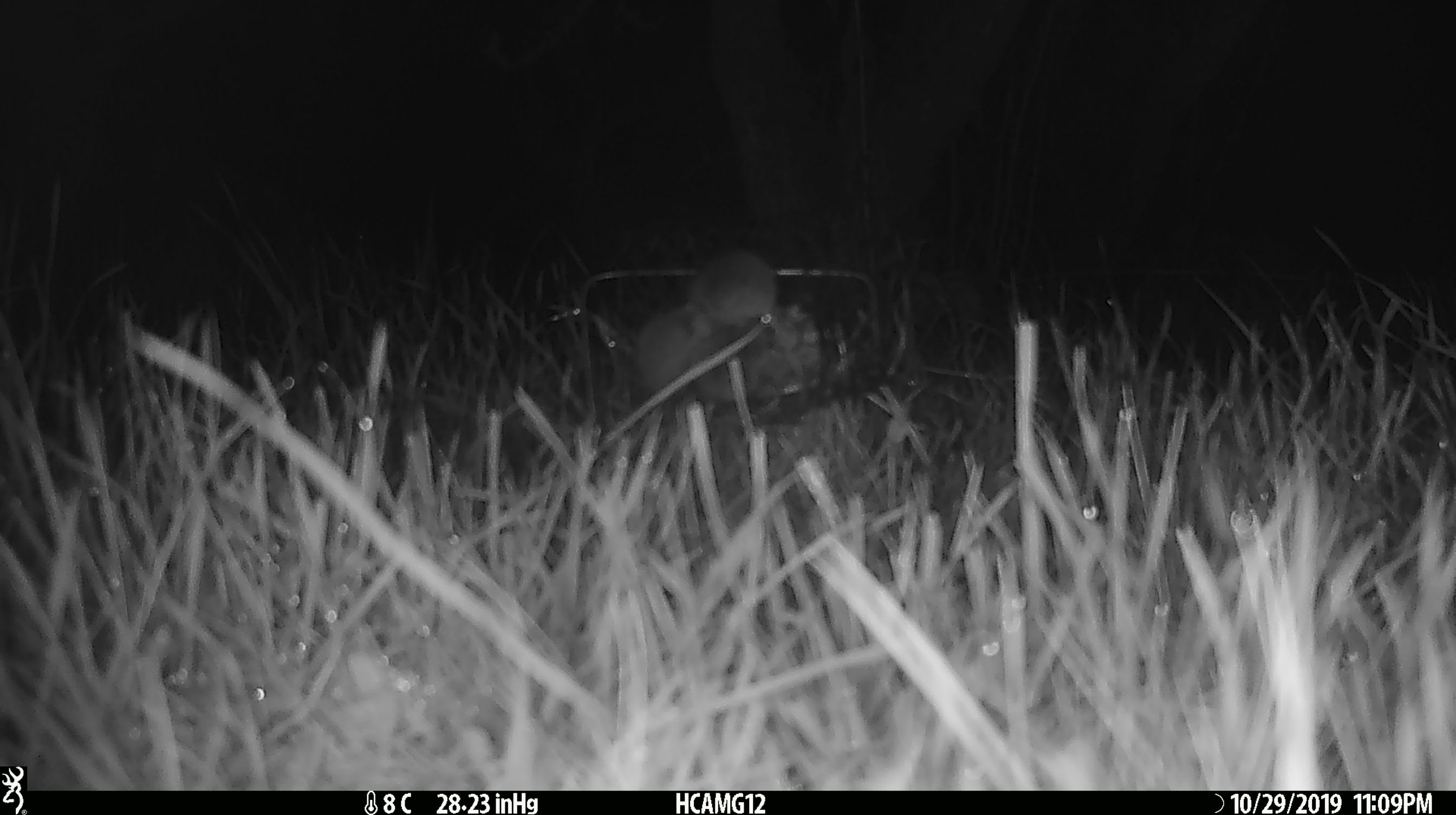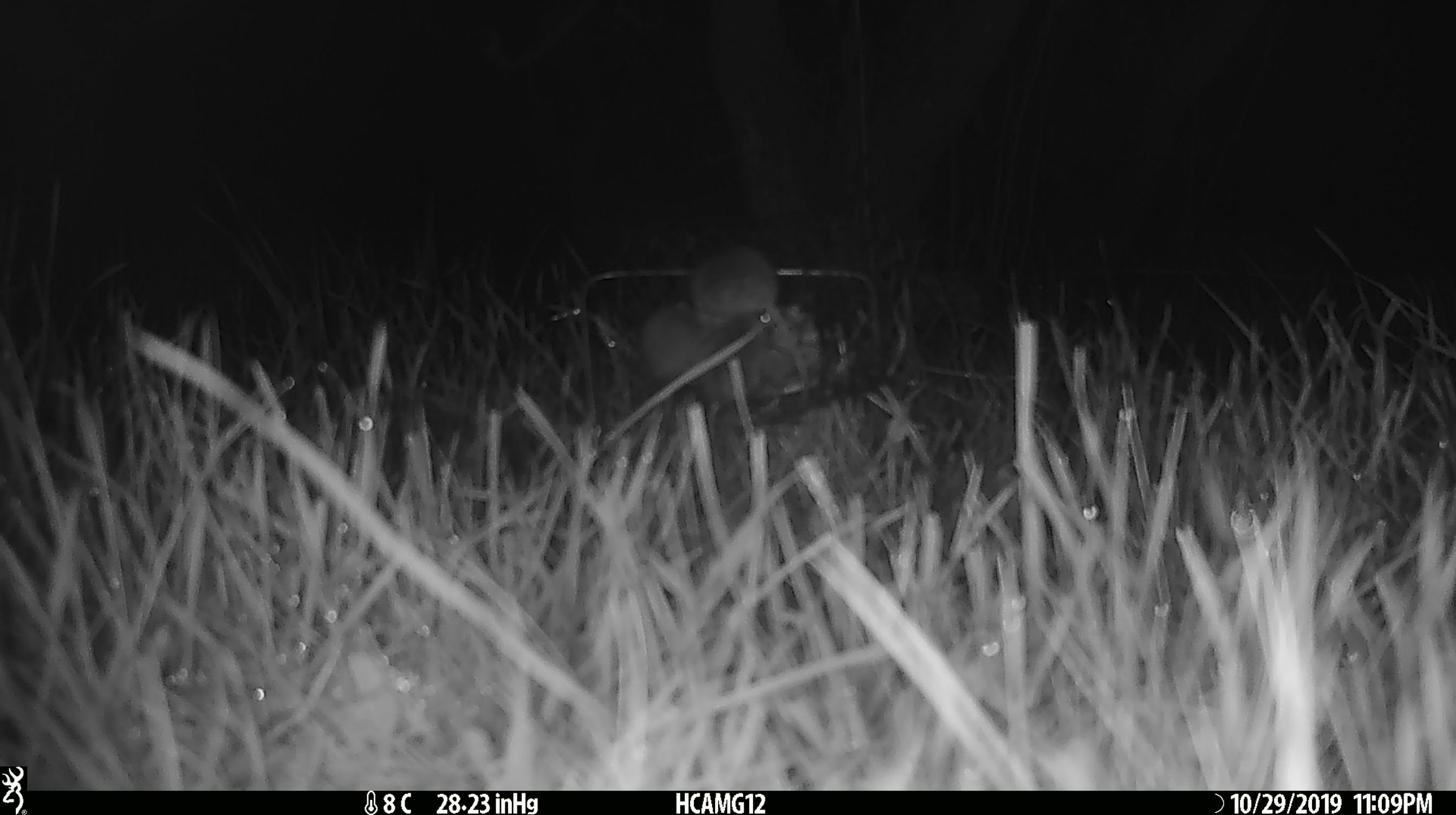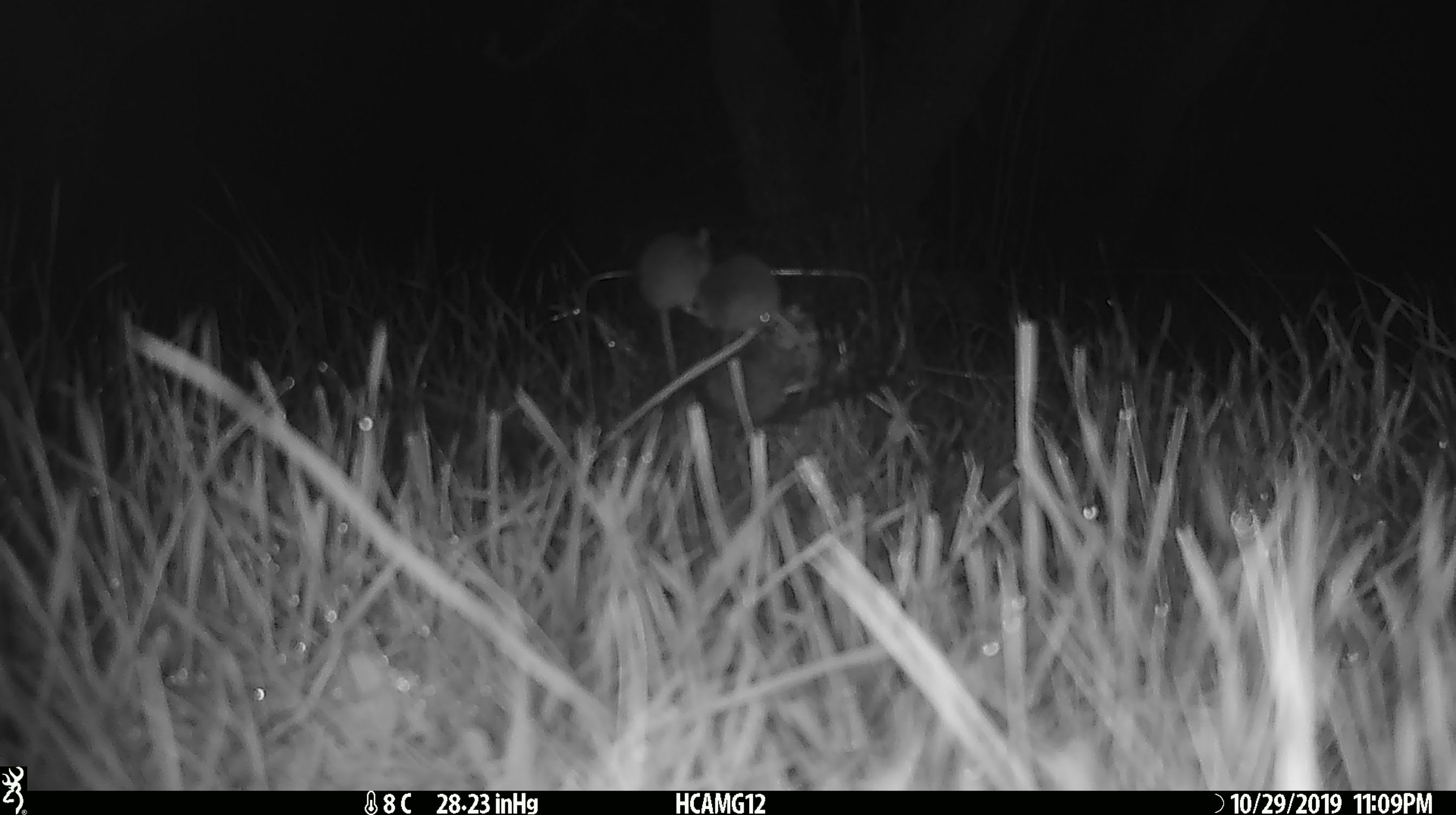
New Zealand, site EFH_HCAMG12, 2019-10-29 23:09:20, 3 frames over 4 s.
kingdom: Animalia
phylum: Chordata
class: Mammalia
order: Rodentia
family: Muridae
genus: Mus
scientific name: Mus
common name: mouse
Mouse (Mus).